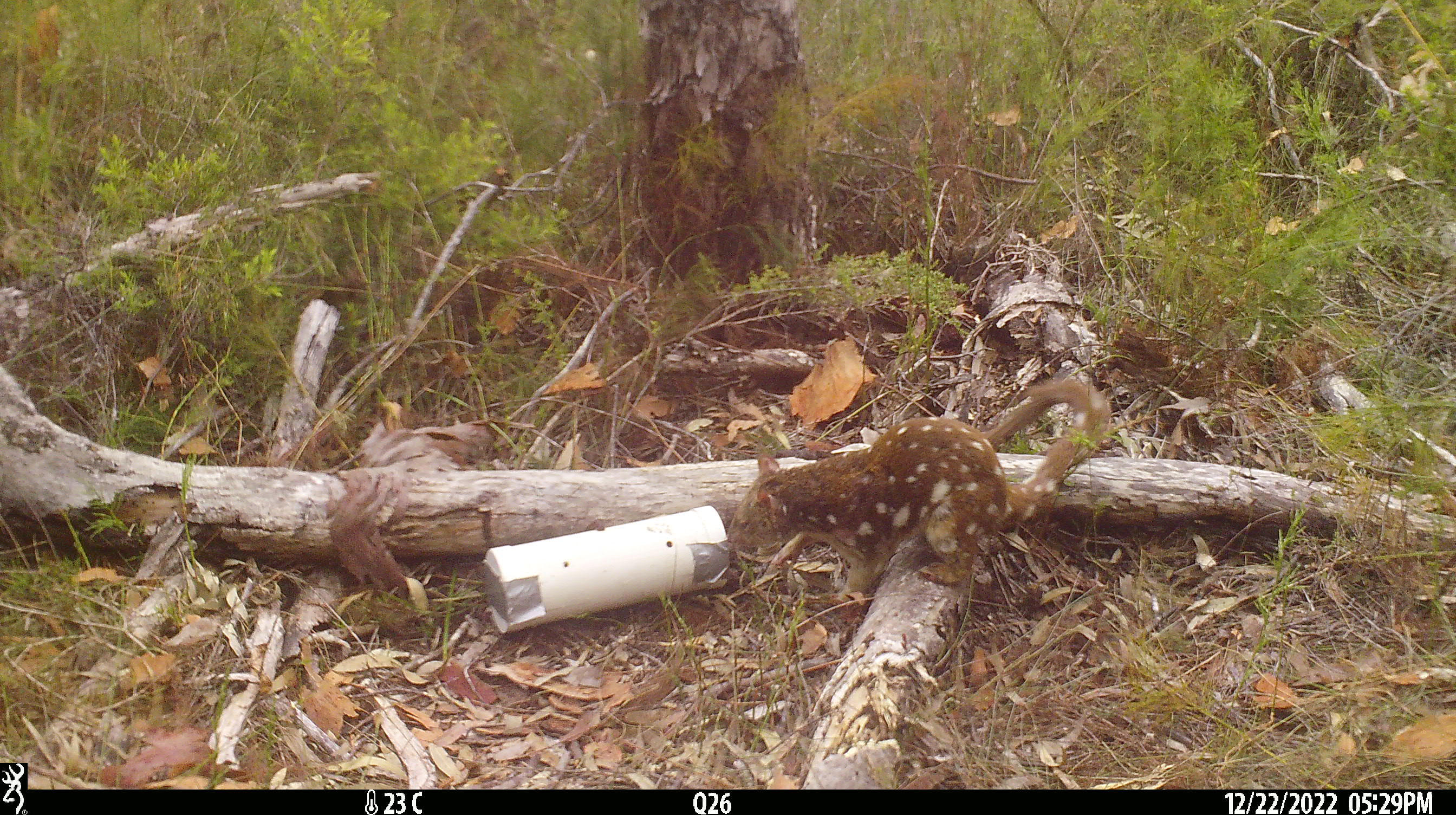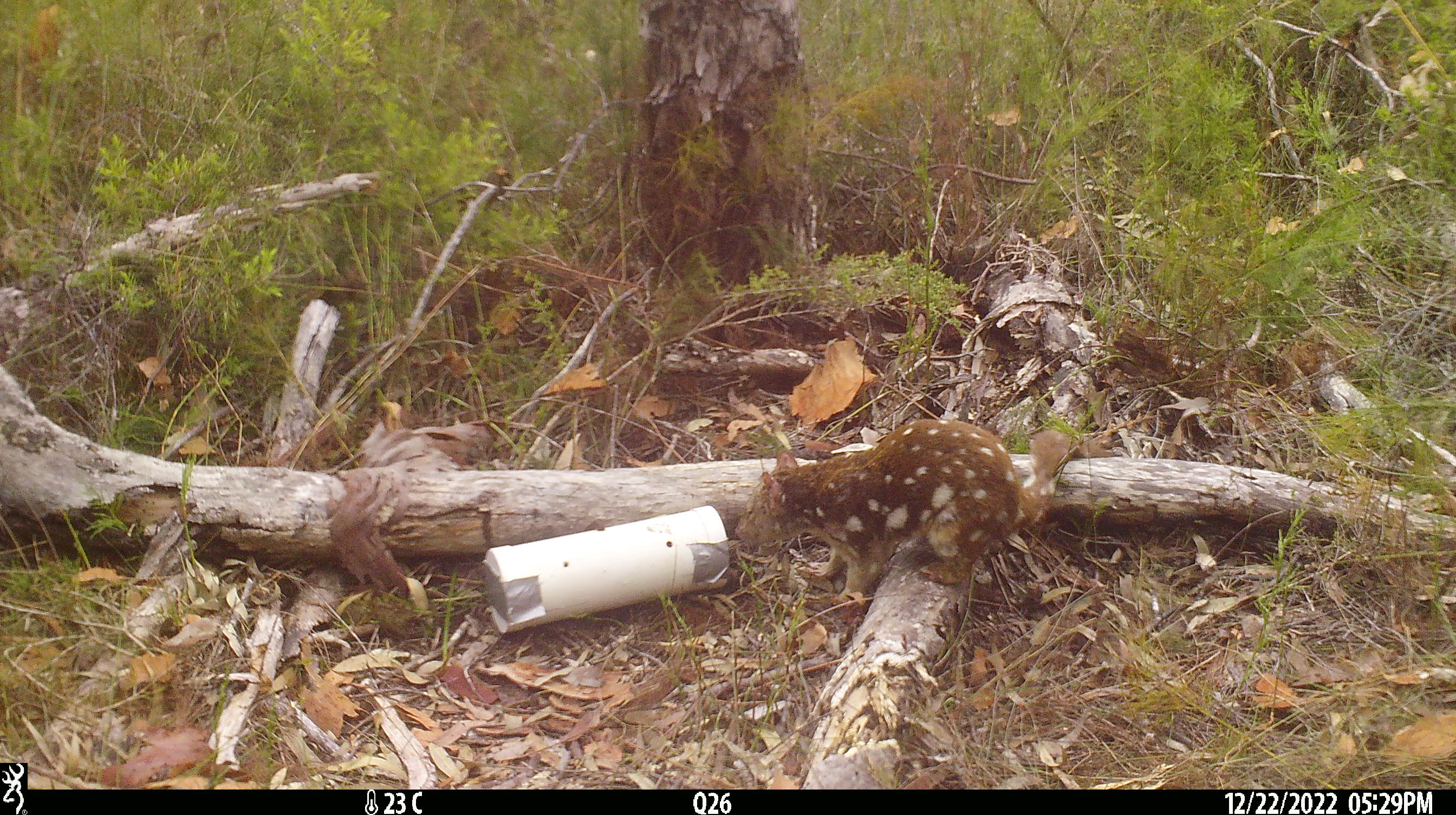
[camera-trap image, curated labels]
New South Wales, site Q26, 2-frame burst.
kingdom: Animalia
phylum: Chordata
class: Mammalia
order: Dasyuromorphia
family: Dasyuridae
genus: Dasyurus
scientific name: Dasyurus maculatus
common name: spotted-tailed quoll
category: quoll